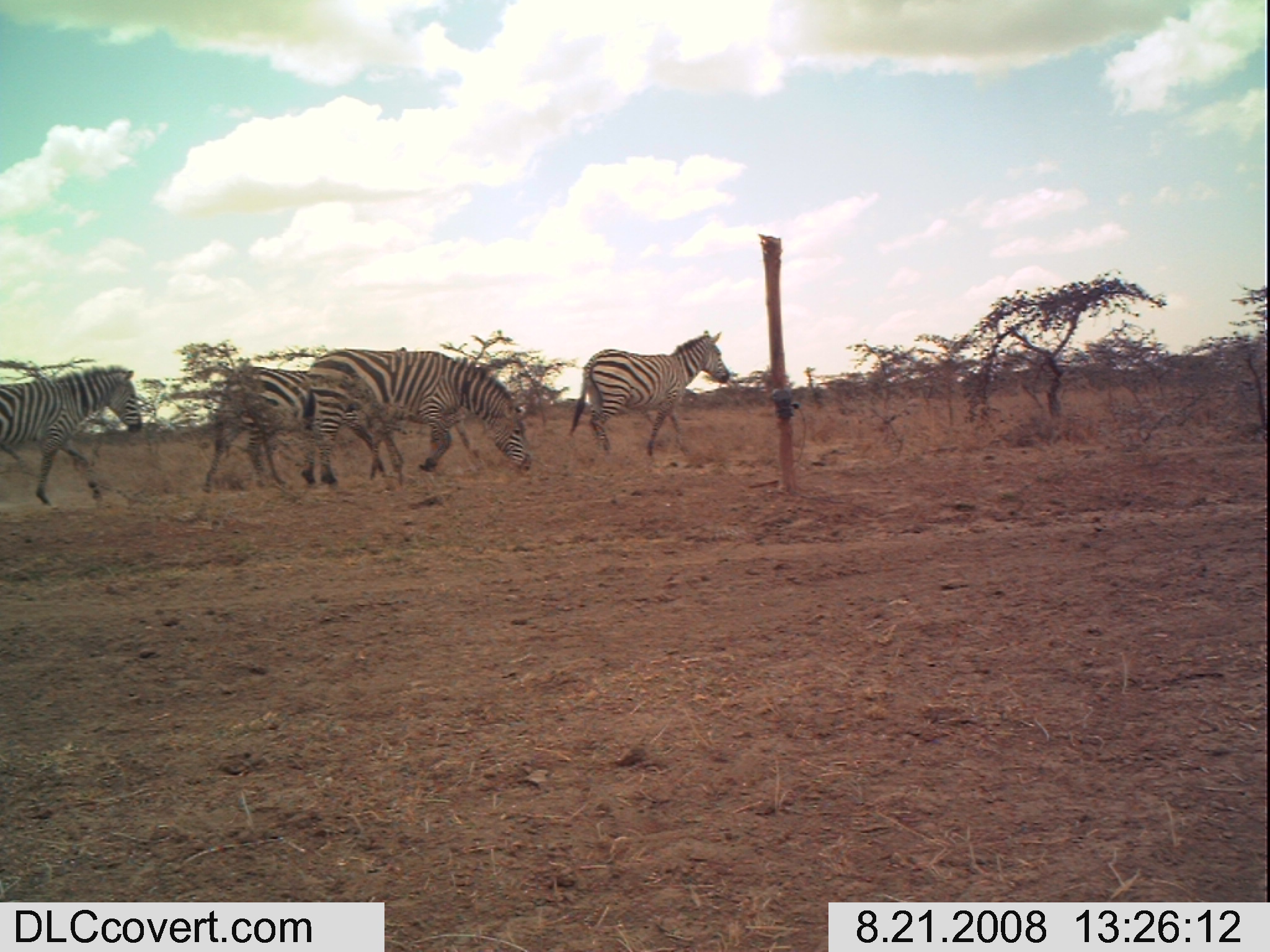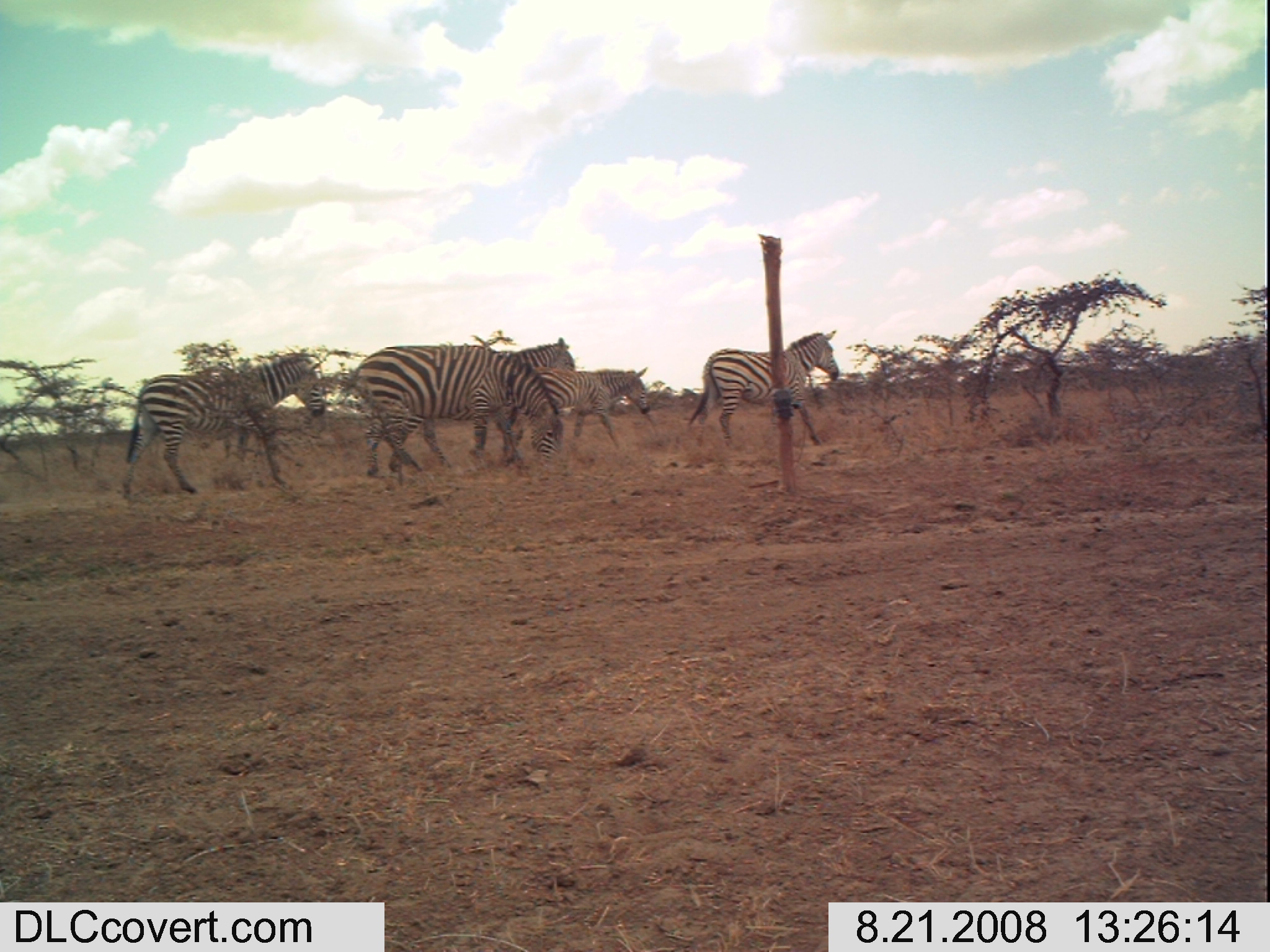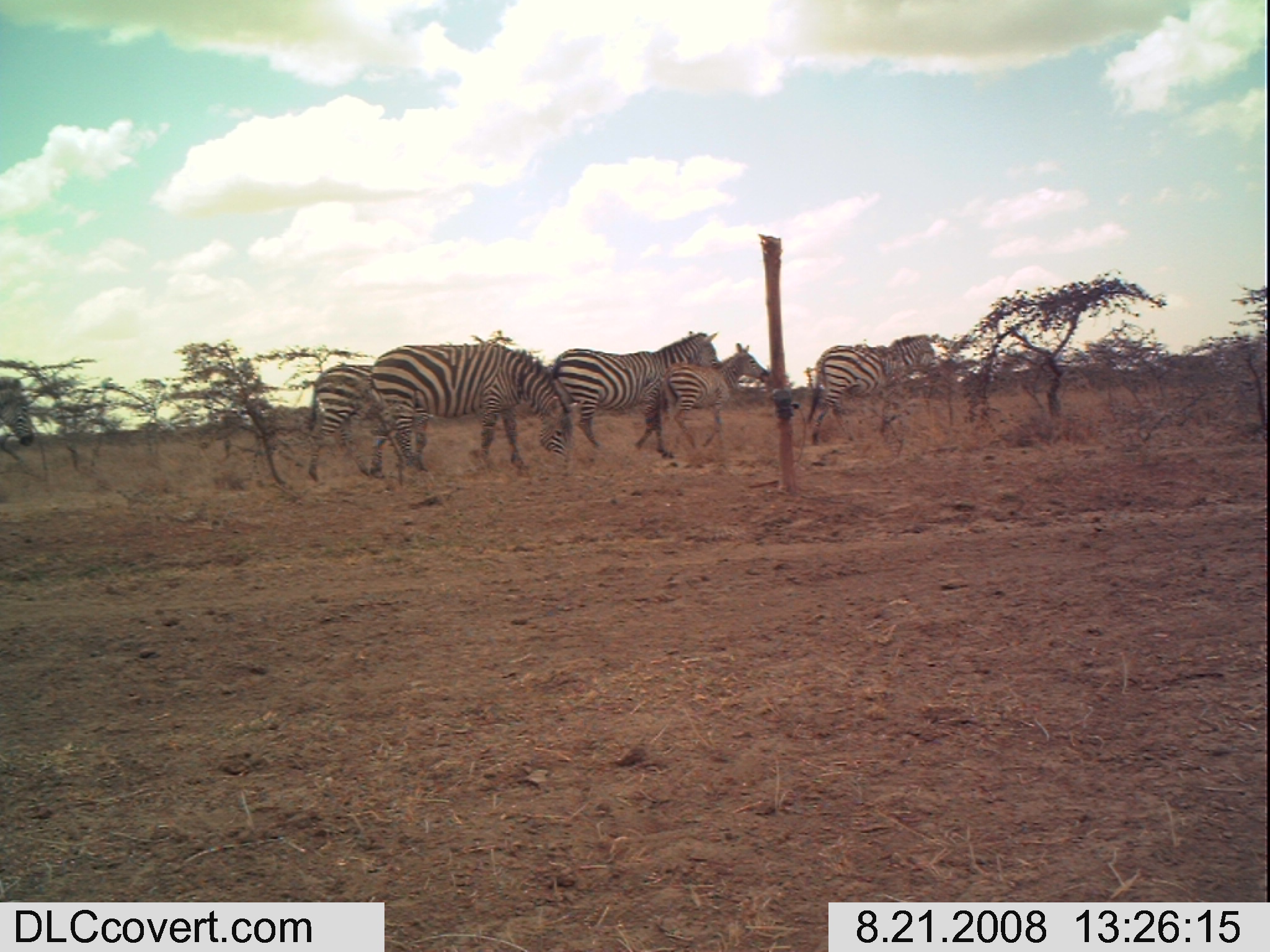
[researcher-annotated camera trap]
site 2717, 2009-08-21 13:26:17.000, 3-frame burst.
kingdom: Animalia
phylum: Chordata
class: Mammalia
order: Perissodactyla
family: Equidae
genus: Equus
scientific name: Equus quagga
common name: plains zebra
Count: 4.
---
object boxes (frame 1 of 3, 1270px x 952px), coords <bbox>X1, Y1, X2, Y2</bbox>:
equus quagga: <bbox>306, 346, 528, 489</bbox>; <bbox>201, 365, 385, 497</bbox>; <bbox>566, 329, 731, 458</bbox>; <bbox>0, 365, 143, 504</bbox>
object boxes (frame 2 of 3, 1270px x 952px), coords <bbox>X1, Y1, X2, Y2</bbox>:
equus quagga: <bbox>113, 350, 324, 491</bbox>; <bbox>352, 342, 561, 484</bbox>; <bbox>388, 337, 576, 475</bbox>; <bbox>684, 329, 840, 446</bbox>; <bbox>538, 363, 651, 458</bbox>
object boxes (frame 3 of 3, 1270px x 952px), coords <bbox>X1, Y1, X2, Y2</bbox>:
equus quagga: <bbox>367, 342, 579, 478</bbox>; <bbox>542, 330, 718, 459</bbox>; <bbox>805, 334, 939, 447</bbox>; <bbox>304, 363, 429, 480</bbox>; <bbox>656, 342, 774, 448</bbox>